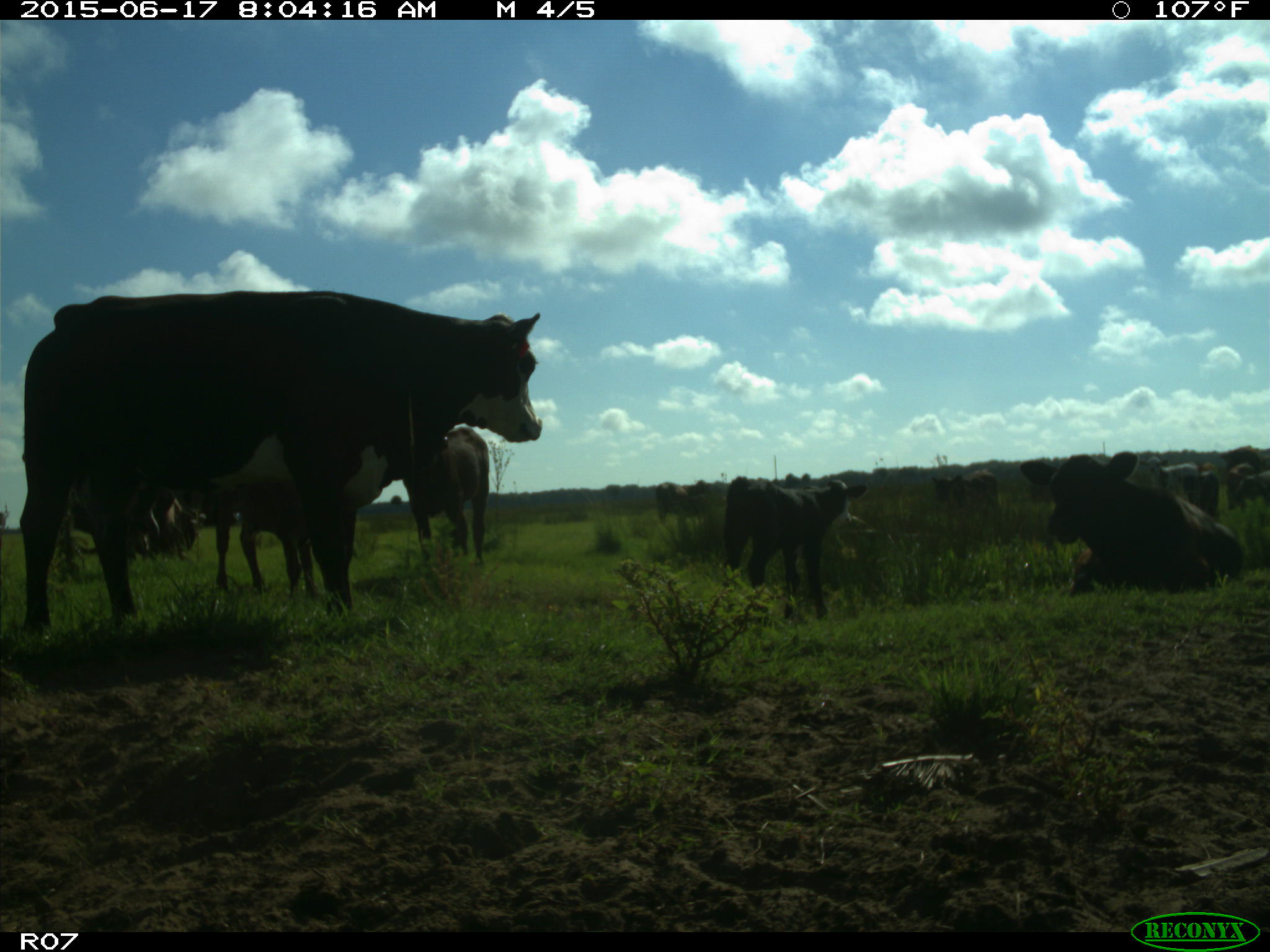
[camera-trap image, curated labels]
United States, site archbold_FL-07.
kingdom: Animalia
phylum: Chordata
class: Mammalia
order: Artiodactyla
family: Bovidae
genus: Bos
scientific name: Bos taurus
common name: domestic cow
Bos taurus (domestic cow).